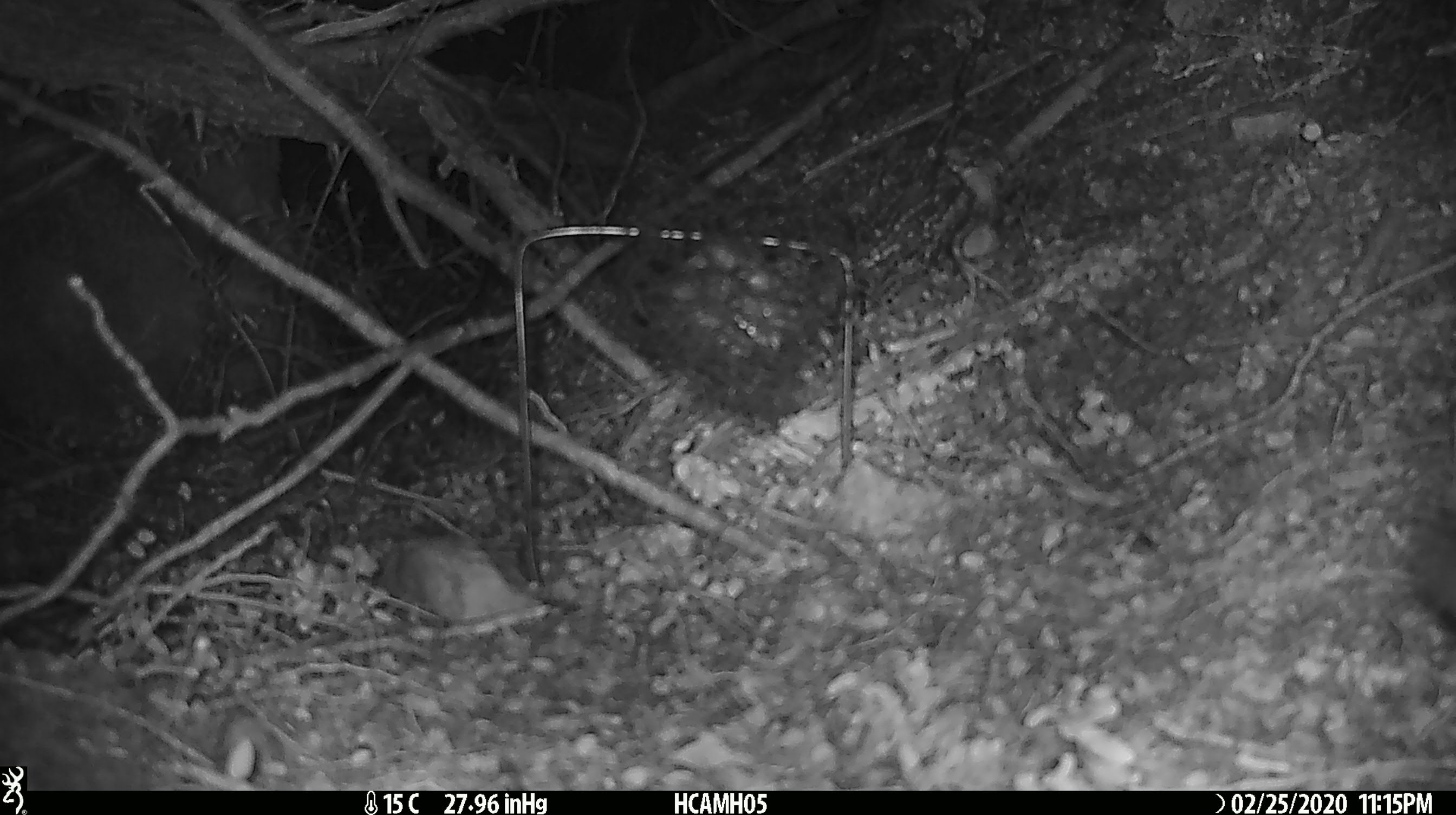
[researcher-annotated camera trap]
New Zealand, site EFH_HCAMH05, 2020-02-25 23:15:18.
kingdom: Animalia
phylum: Chordata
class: Mammalia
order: Rodentia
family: Muridae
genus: Mus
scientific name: Mus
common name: mouse